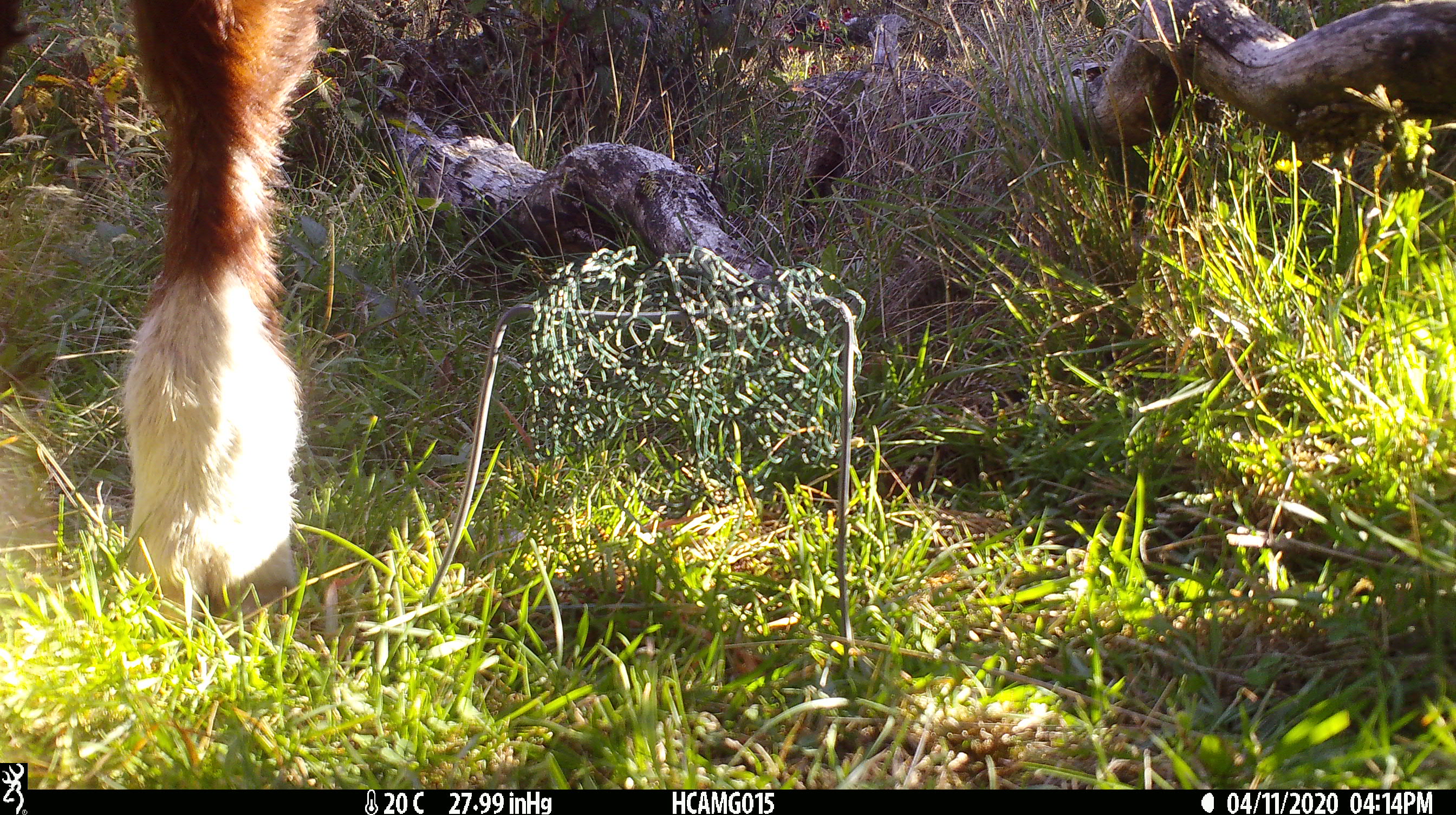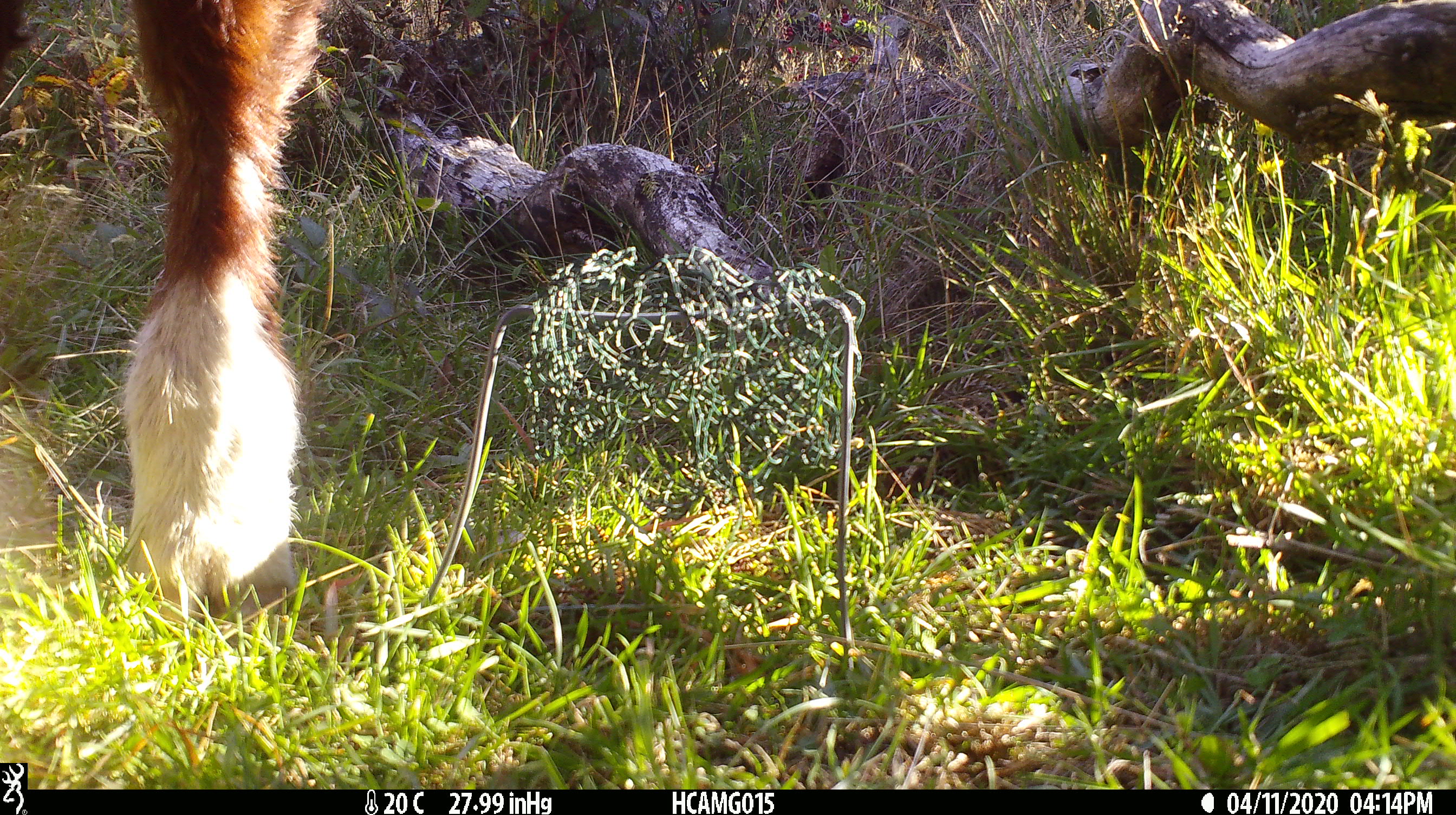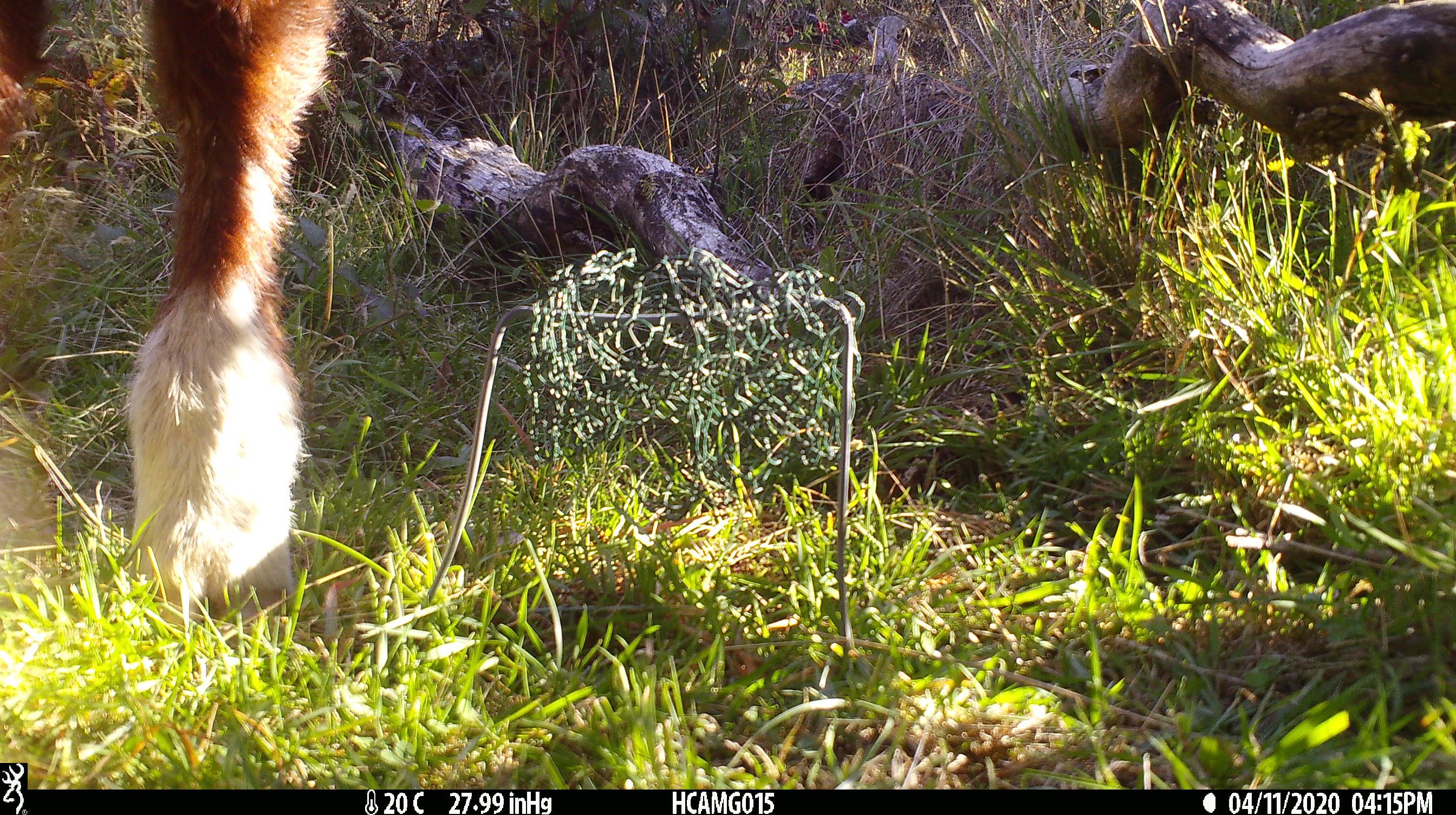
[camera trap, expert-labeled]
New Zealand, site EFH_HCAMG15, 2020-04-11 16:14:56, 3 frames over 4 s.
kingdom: Animalia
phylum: Chordata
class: Mammalia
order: Artiodactyla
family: Bovidae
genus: Bos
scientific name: Bos taurus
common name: domestic cow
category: cow